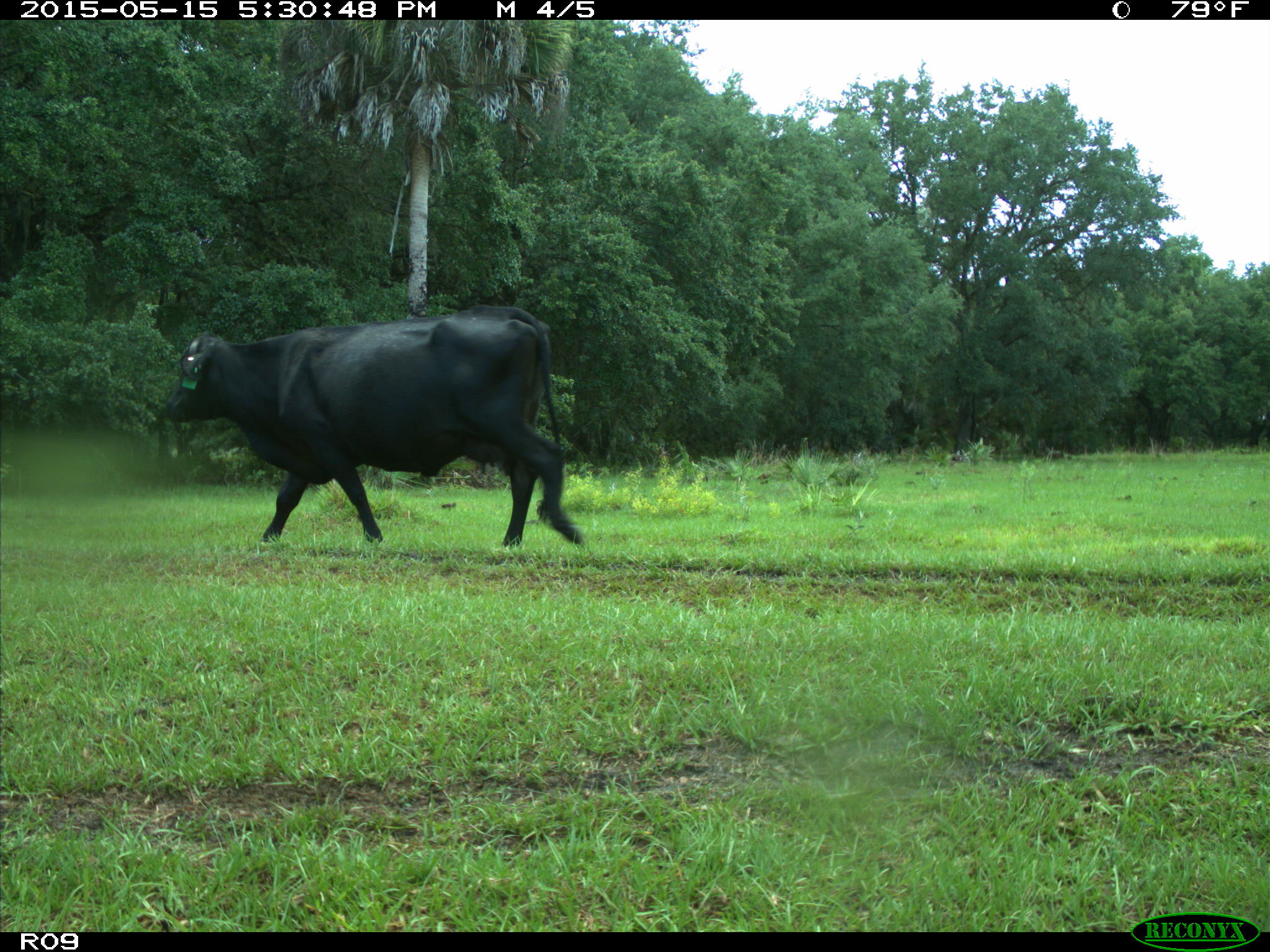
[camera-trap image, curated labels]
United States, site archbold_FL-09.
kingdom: Animalia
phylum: Chordata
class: Mammalia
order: Artiodactyla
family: Bovidae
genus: Bos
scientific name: Bos taurus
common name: domestic cow